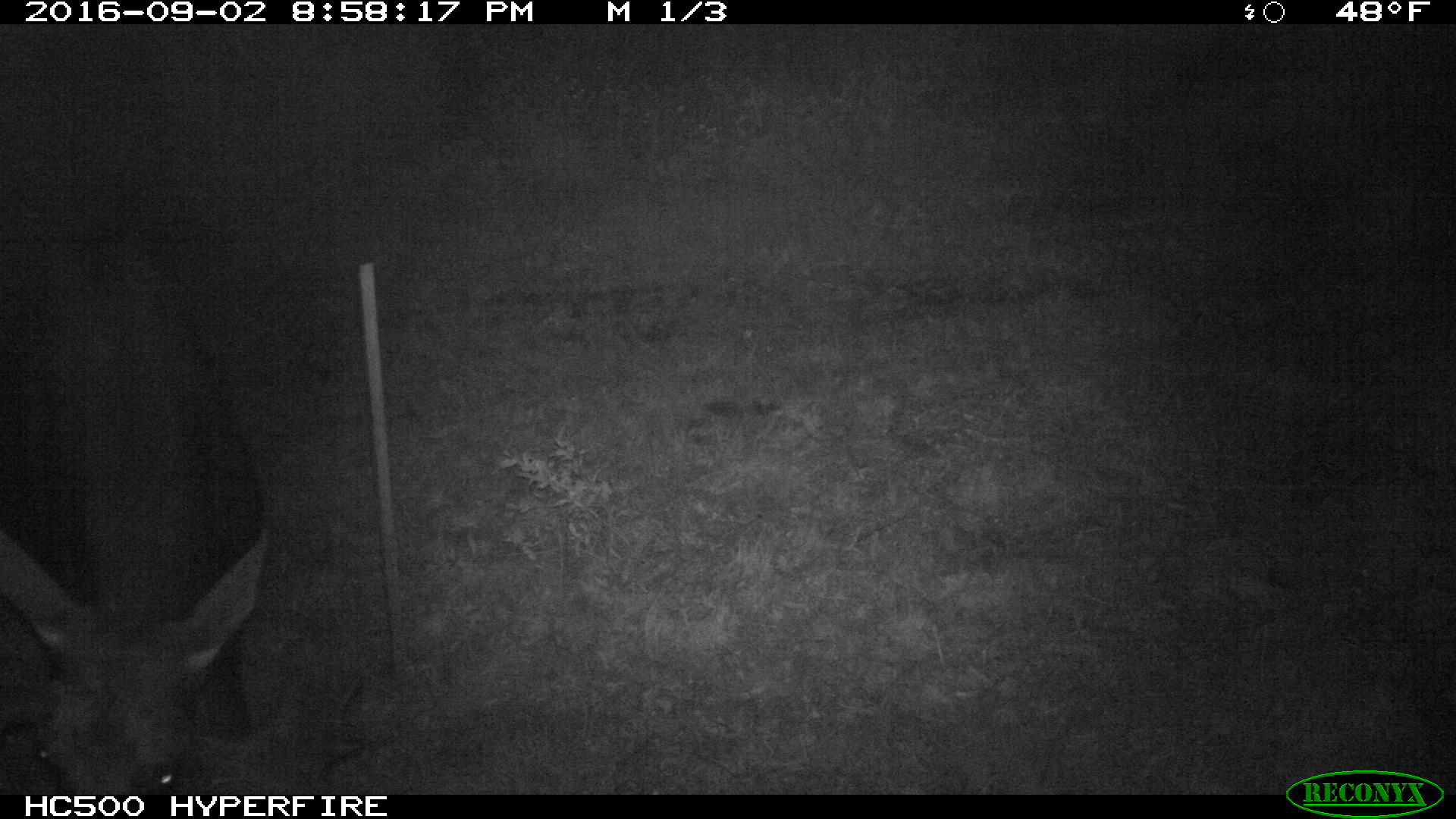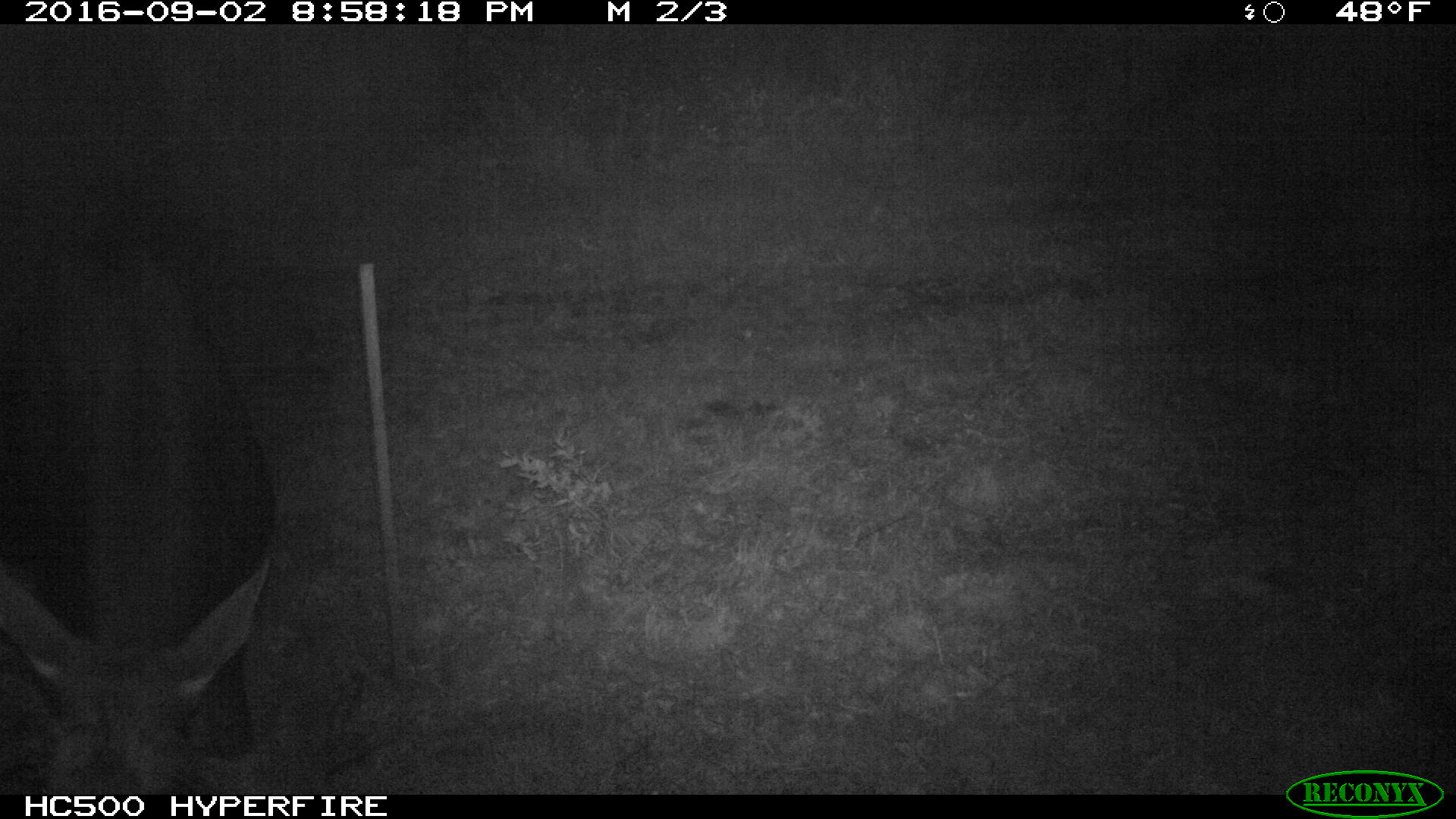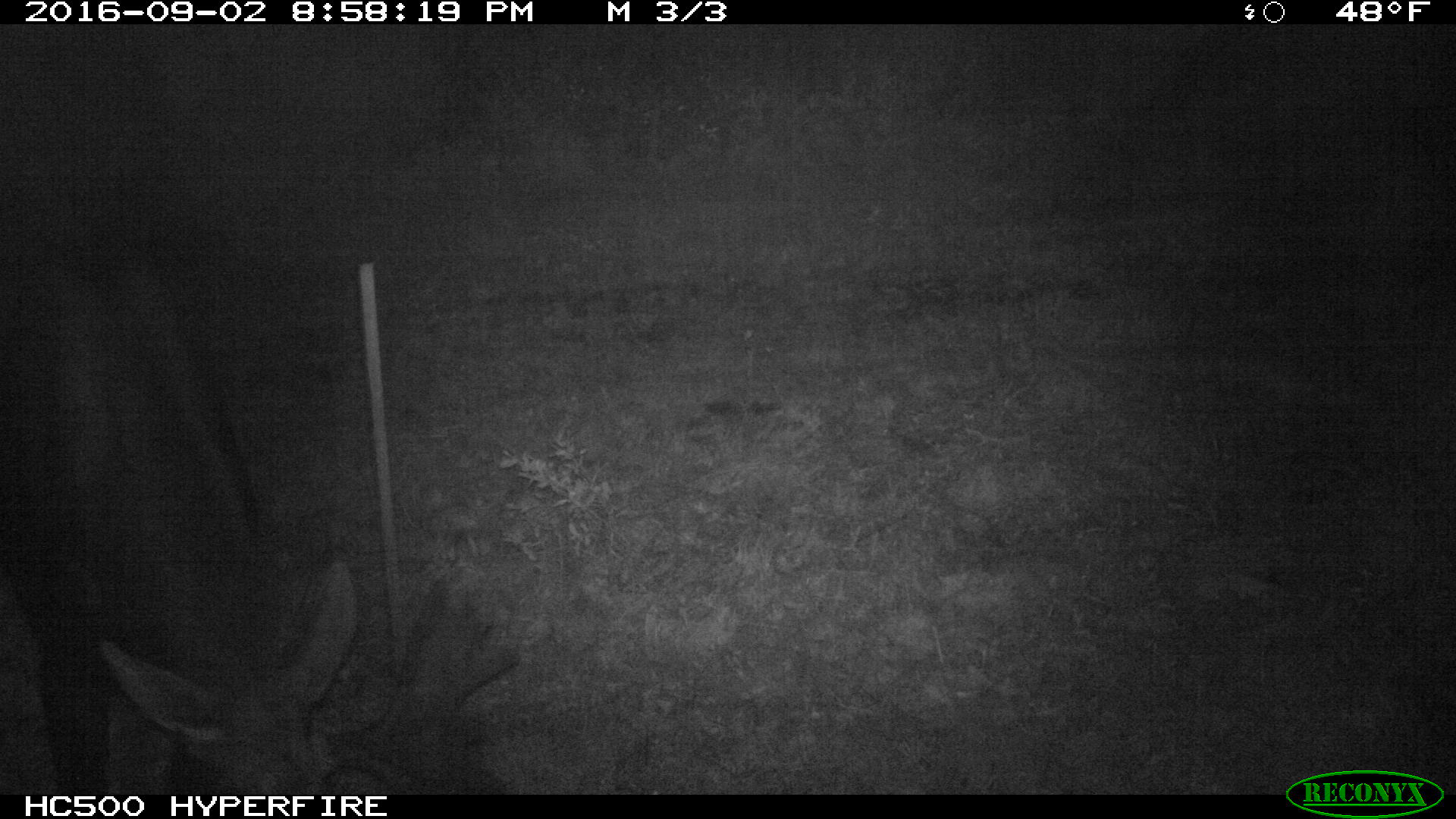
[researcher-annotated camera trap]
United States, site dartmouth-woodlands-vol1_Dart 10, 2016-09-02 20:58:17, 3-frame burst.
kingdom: Animalia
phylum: Chordata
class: Mammalia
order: Artiodactyla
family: Cervidae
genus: Alces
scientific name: Alces alces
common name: moose